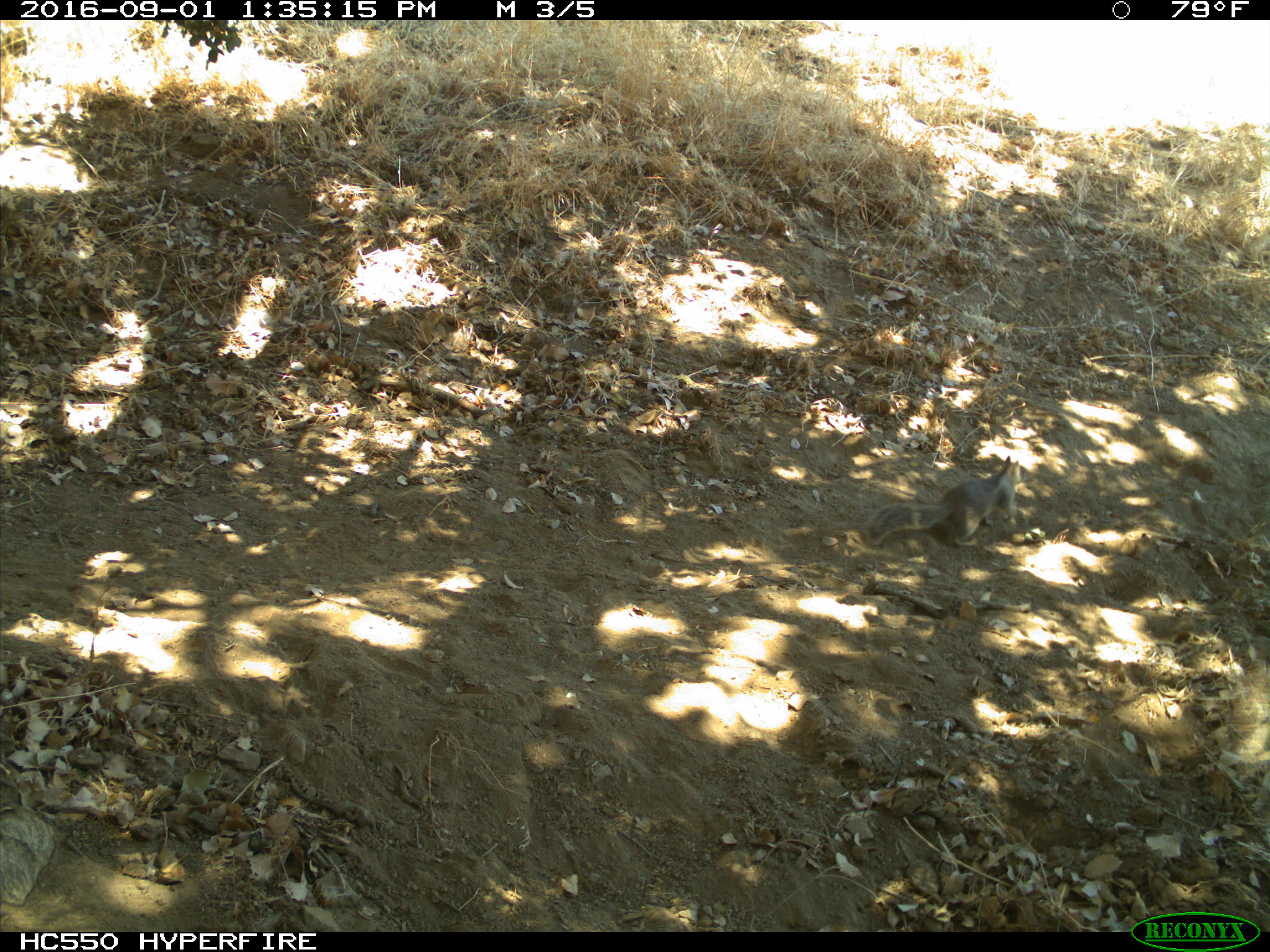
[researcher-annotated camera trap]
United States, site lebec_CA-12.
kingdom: Animalia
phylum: Chordata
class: Mammalia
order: Rodentia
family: Sciuridae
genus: Otospermophilus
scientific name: Otospermophilus beecheyi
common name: california ground squirrel